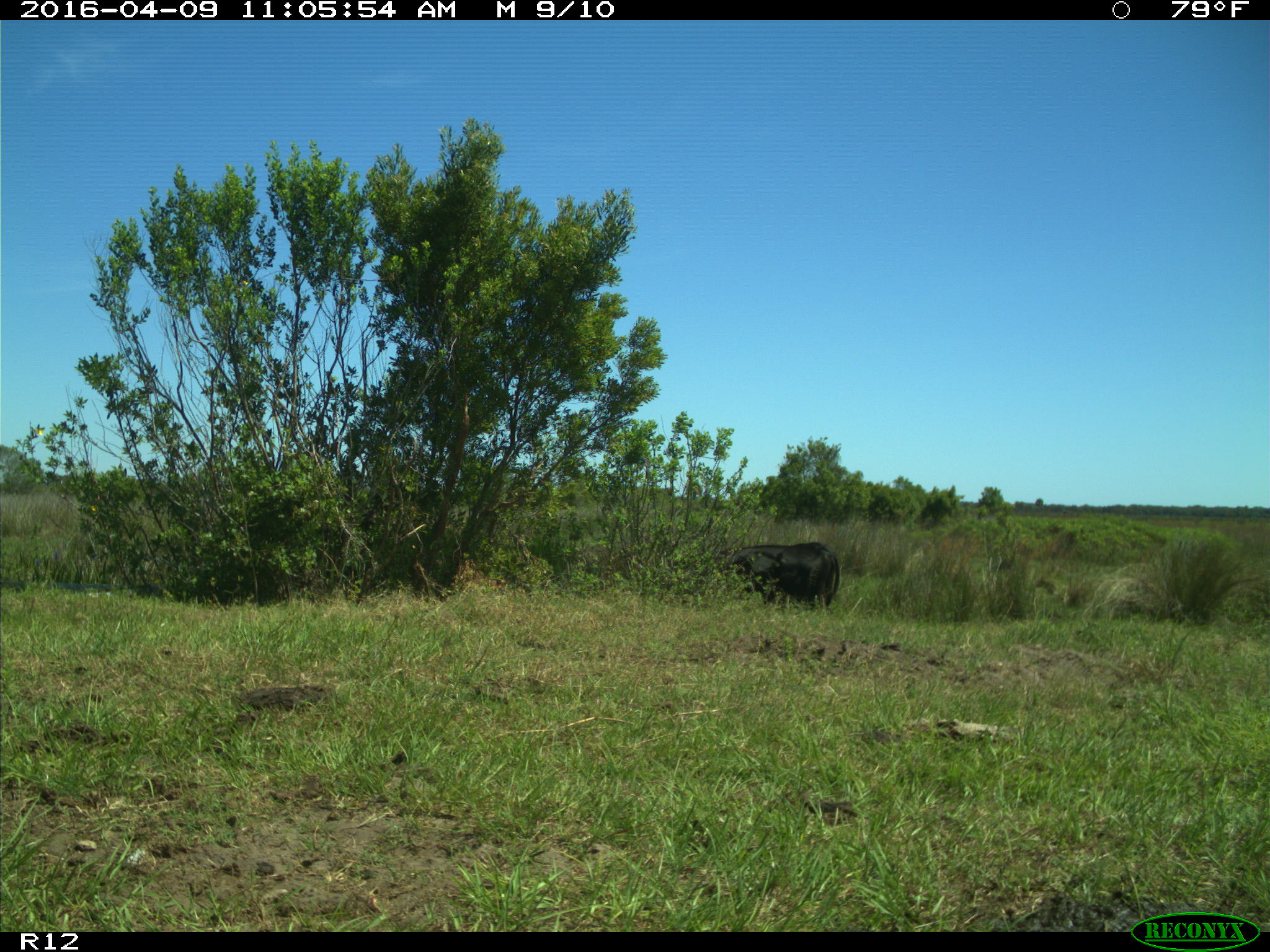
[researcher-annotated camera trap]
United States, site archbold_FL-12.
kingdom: Animalia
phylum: Chordata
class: Mammalia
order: Artiodactyla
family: Bovidae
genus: Bos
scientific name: Bos taurus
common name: domestic cow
Bos taurus (domestic cow).